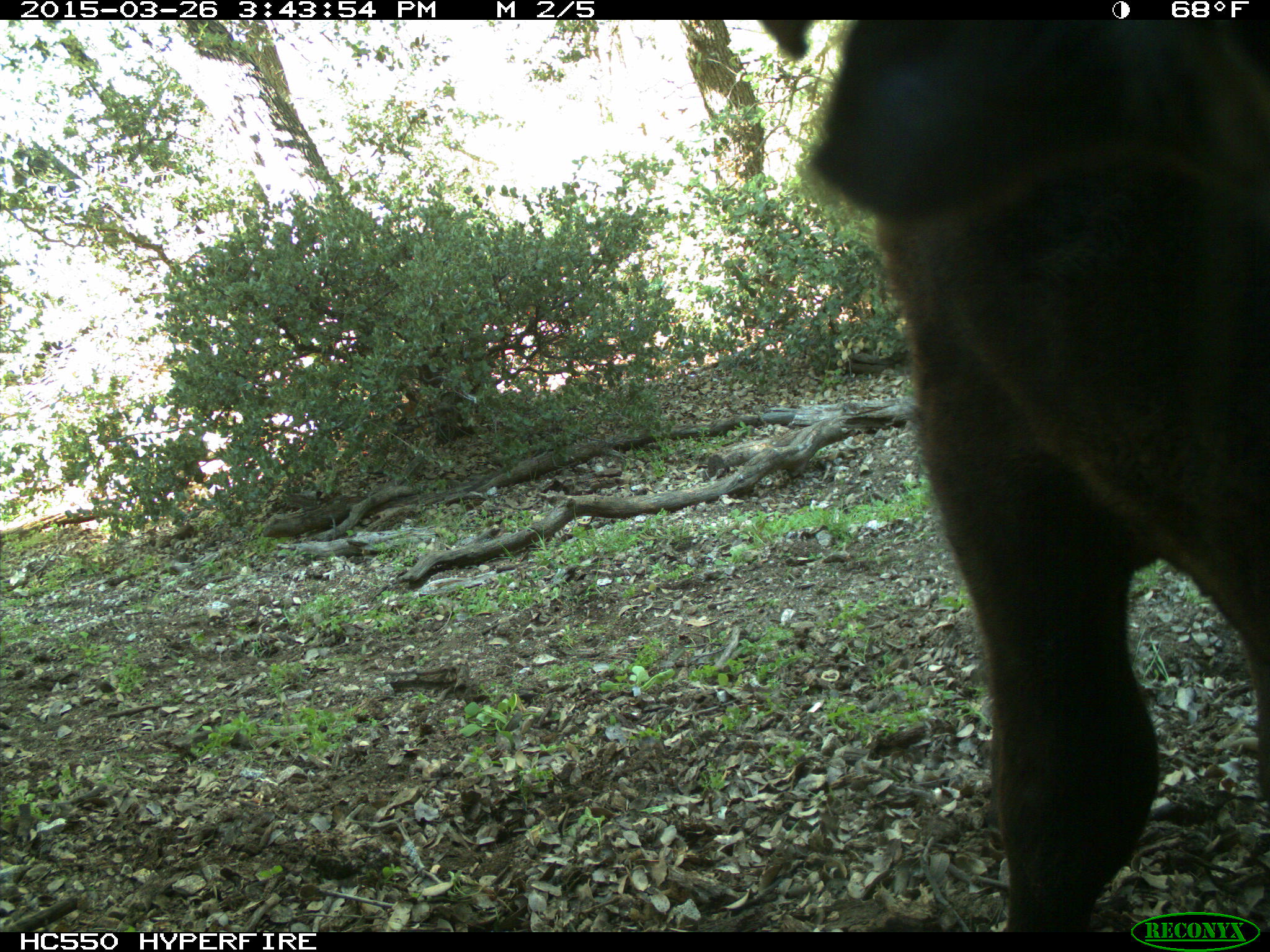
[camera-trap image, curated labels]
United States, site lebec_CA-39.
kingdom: Animalia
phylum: Chordata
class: Mammalia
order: Artiodactyla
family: Bovidae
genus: Bos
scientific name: Bos taurus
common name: domestic cow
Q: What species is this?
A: Bos taurus (domestic cow).